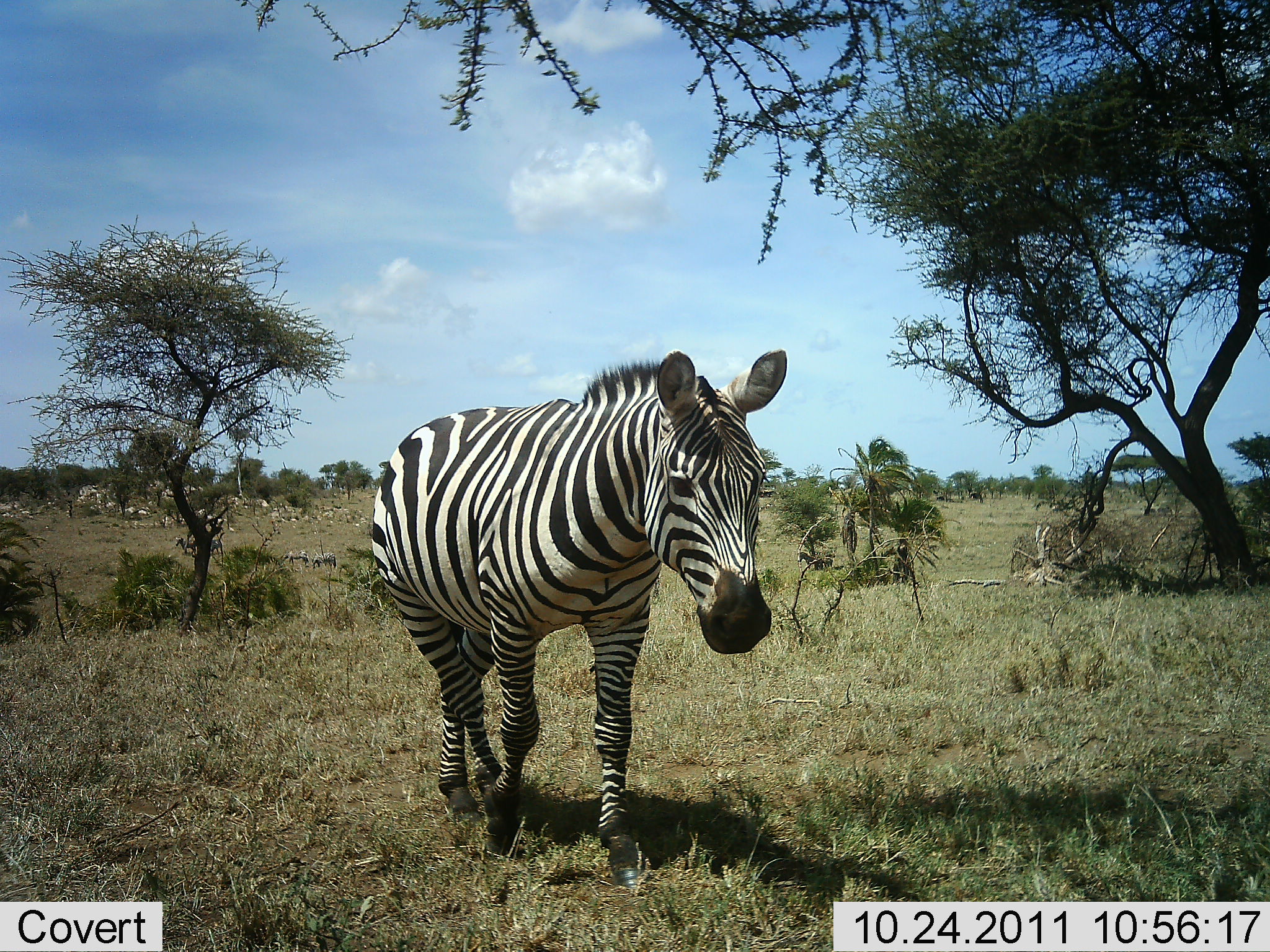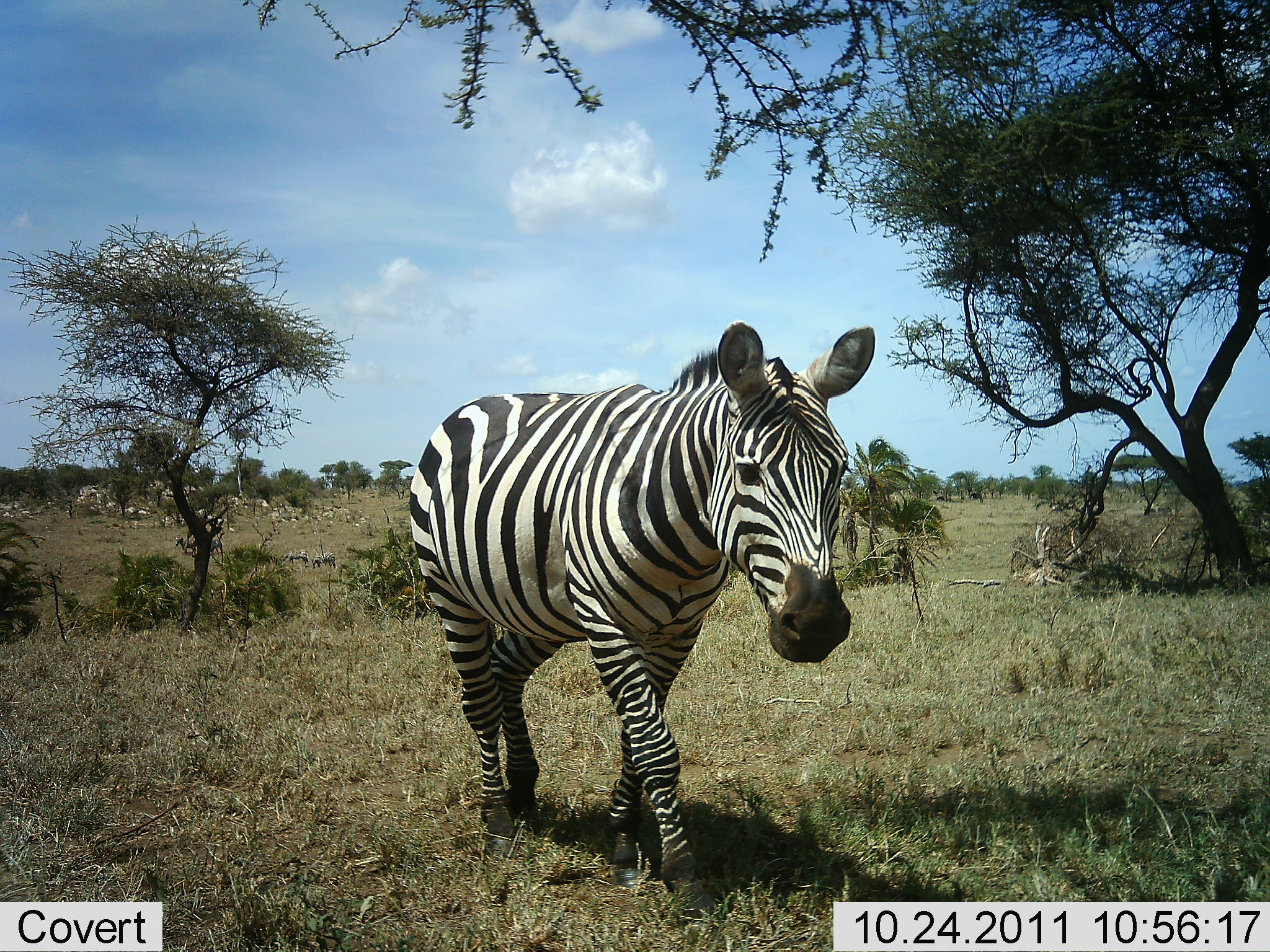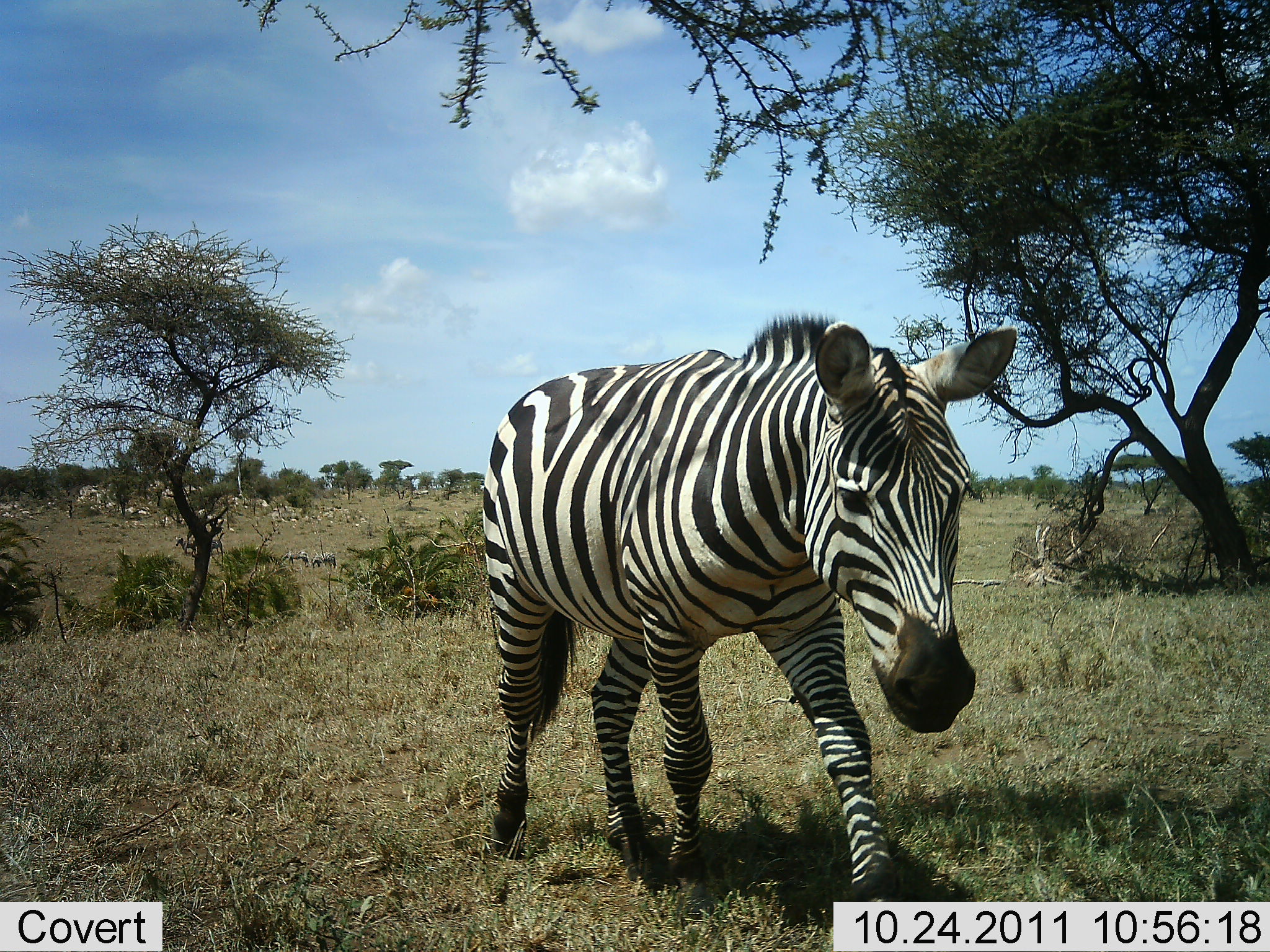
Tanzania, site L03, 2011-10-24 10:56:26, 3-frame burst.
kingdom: Animalia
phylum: Chordata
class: Mammalia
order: Perissodactyla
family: Equidae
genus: Equus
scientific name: Equus quagga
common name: plains zebra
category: zebra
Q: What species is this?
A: Zebra (plains zebra) (Equus quagga).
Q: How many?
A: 1.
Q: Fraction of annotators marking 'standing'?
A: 8%.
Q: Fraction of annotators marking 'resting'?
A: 0%.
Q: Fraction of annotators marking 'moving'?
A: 100%.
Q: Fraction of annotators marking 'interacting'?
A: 0%.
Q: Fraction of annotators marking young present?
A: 0%.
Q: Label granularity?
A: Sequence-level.